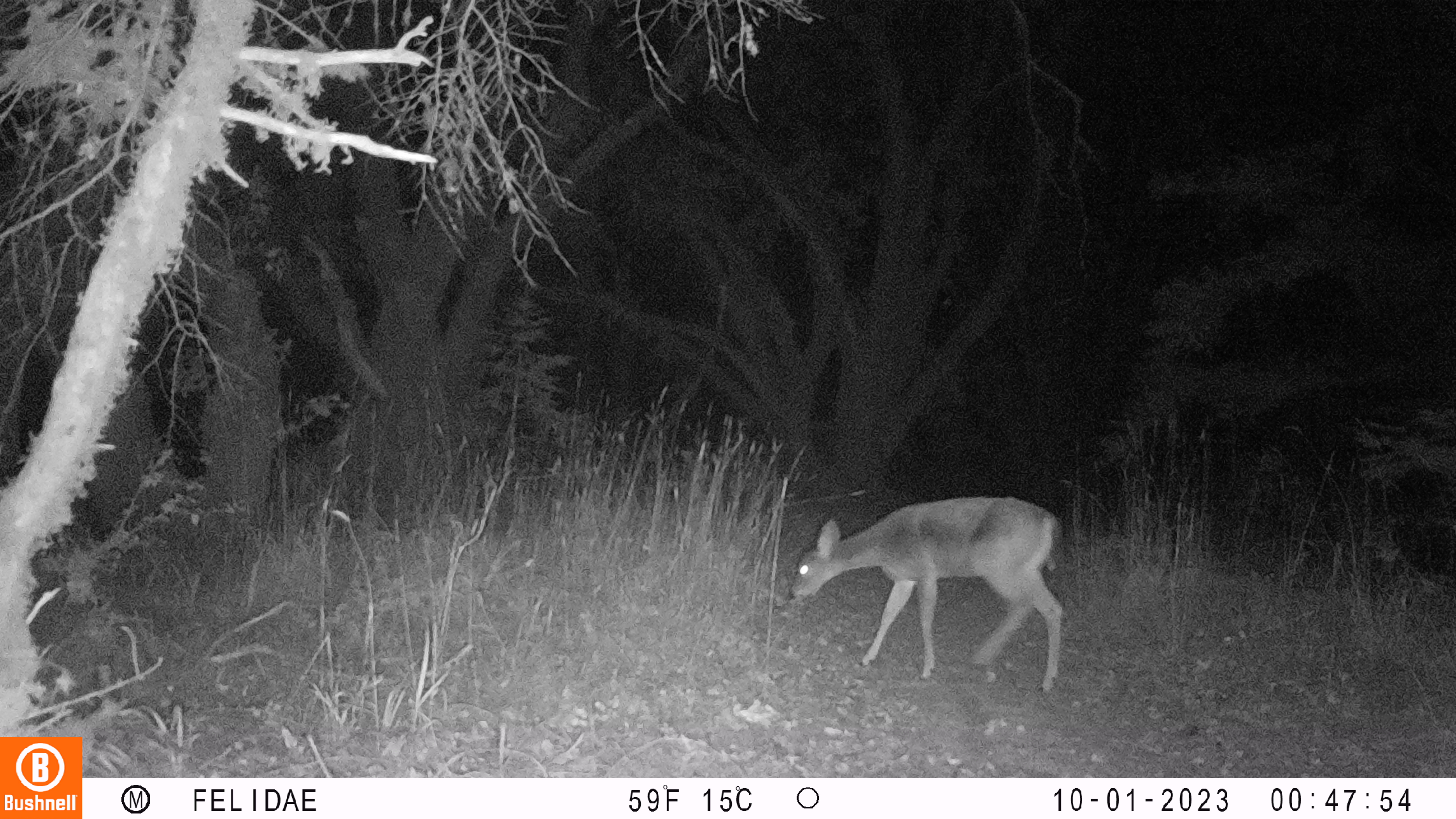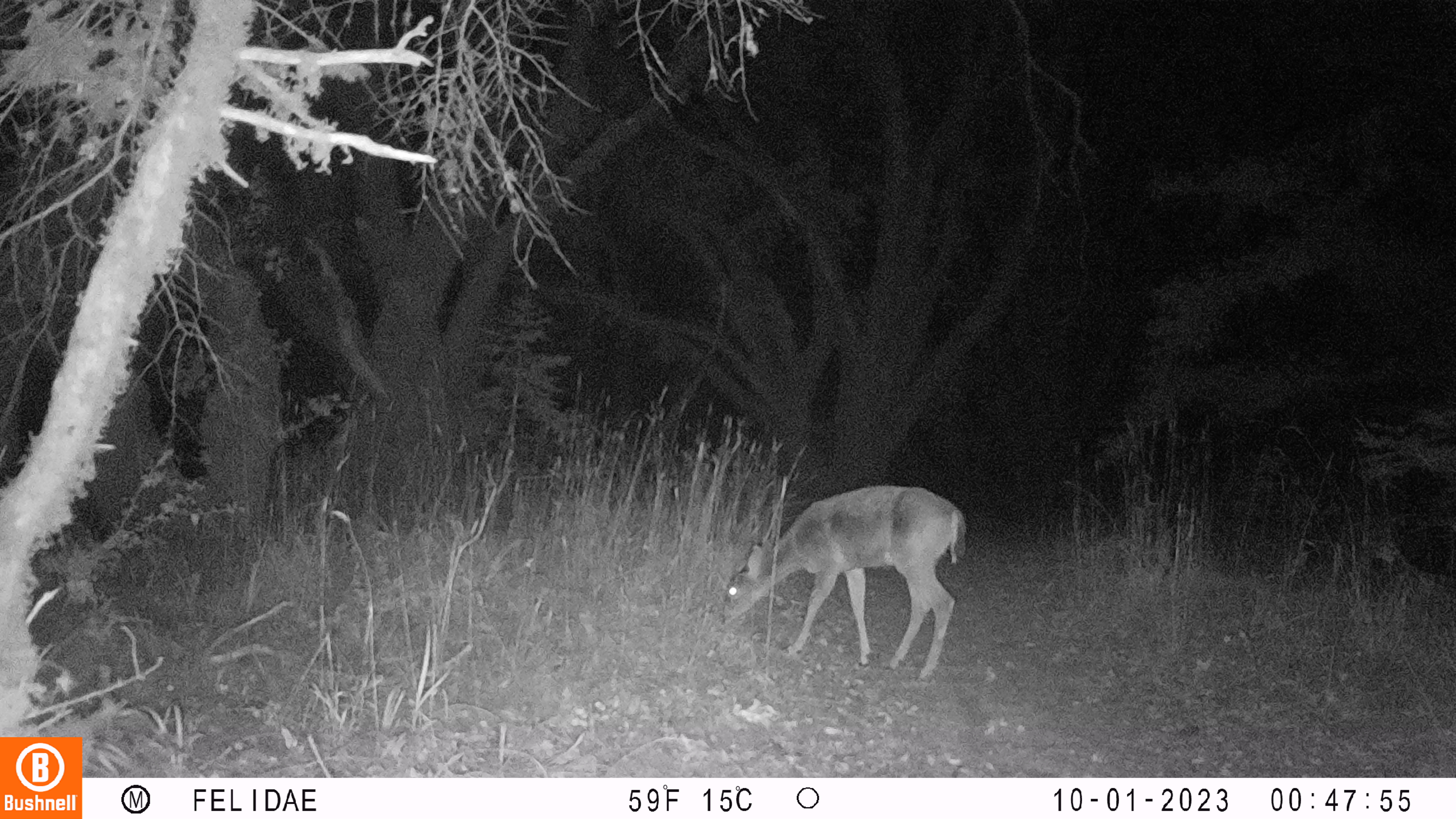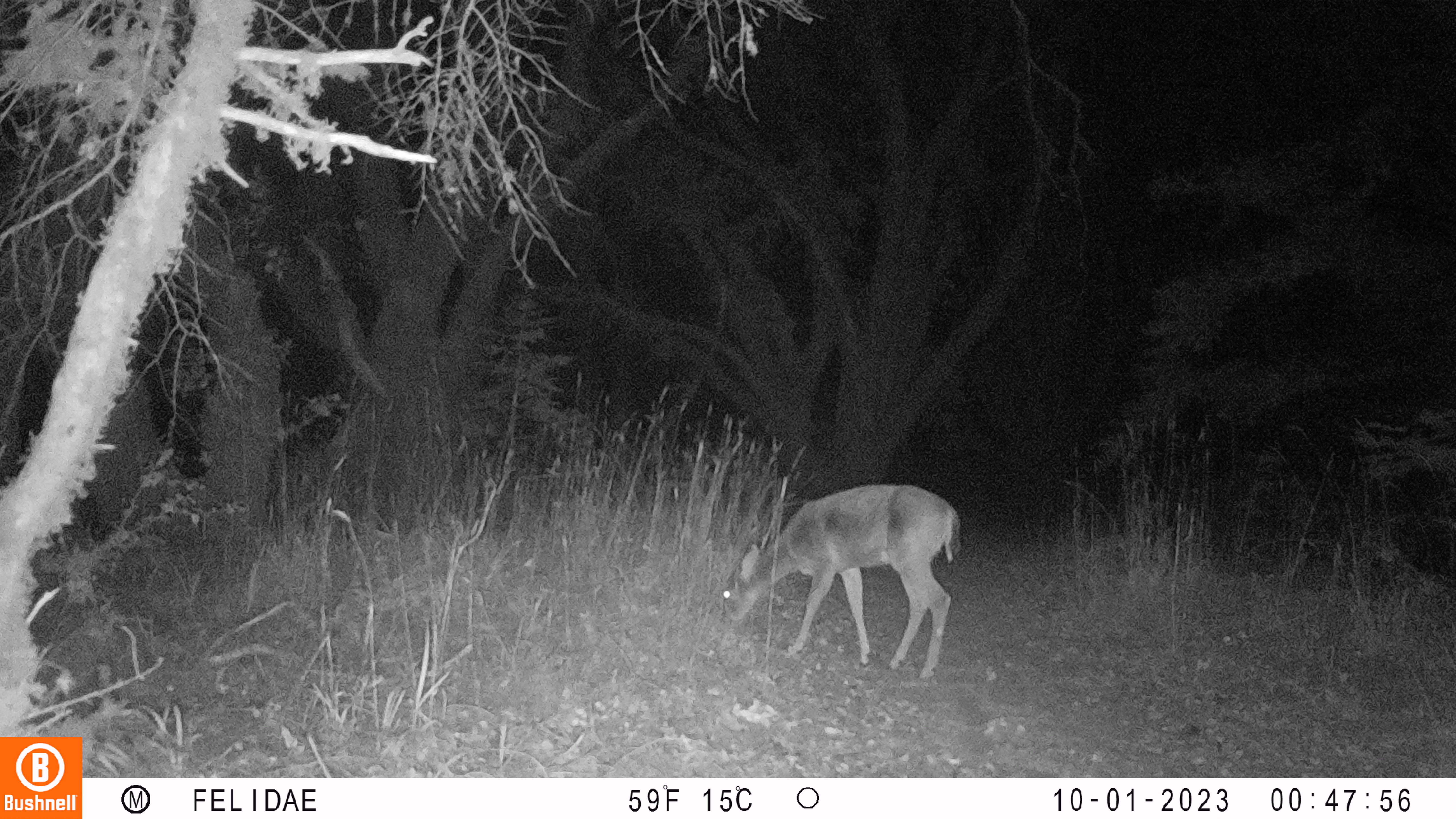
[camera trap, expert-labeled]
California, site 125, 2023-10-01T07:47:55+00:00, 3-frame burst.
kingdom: Animalia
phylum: Chordata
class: Mammalia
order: Artiodactyla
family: Cervidae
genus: Odocoileus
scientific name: Odocoileus hemionus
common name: mule deer